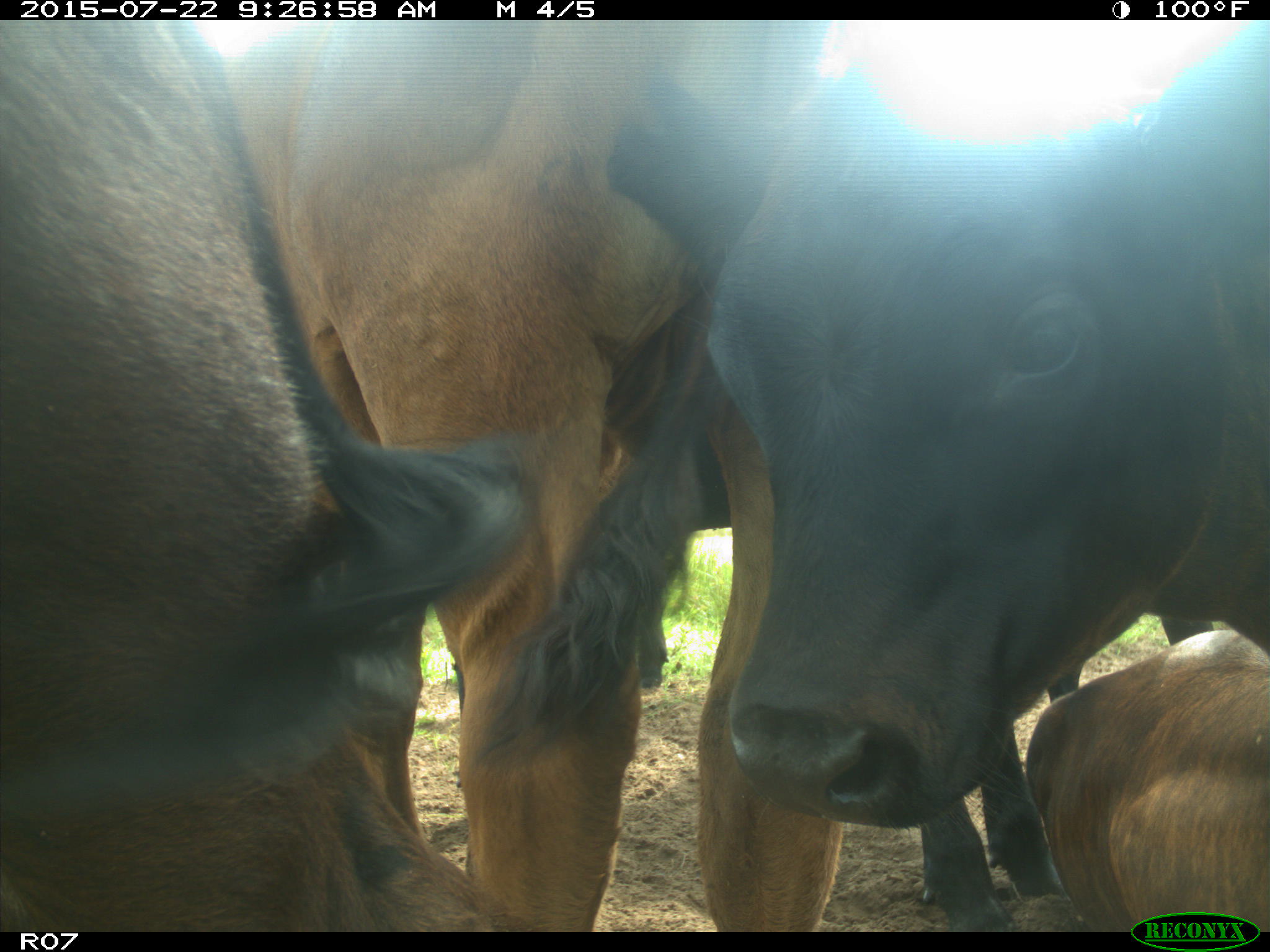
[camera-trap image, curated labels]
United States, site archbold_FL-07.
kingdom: Animalia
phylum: Chordata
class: Mammalia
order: Artiodactyla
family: Bovidae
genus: Bos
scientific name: Bos taurus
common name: domestic cow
Bos taurus (domestic cow).